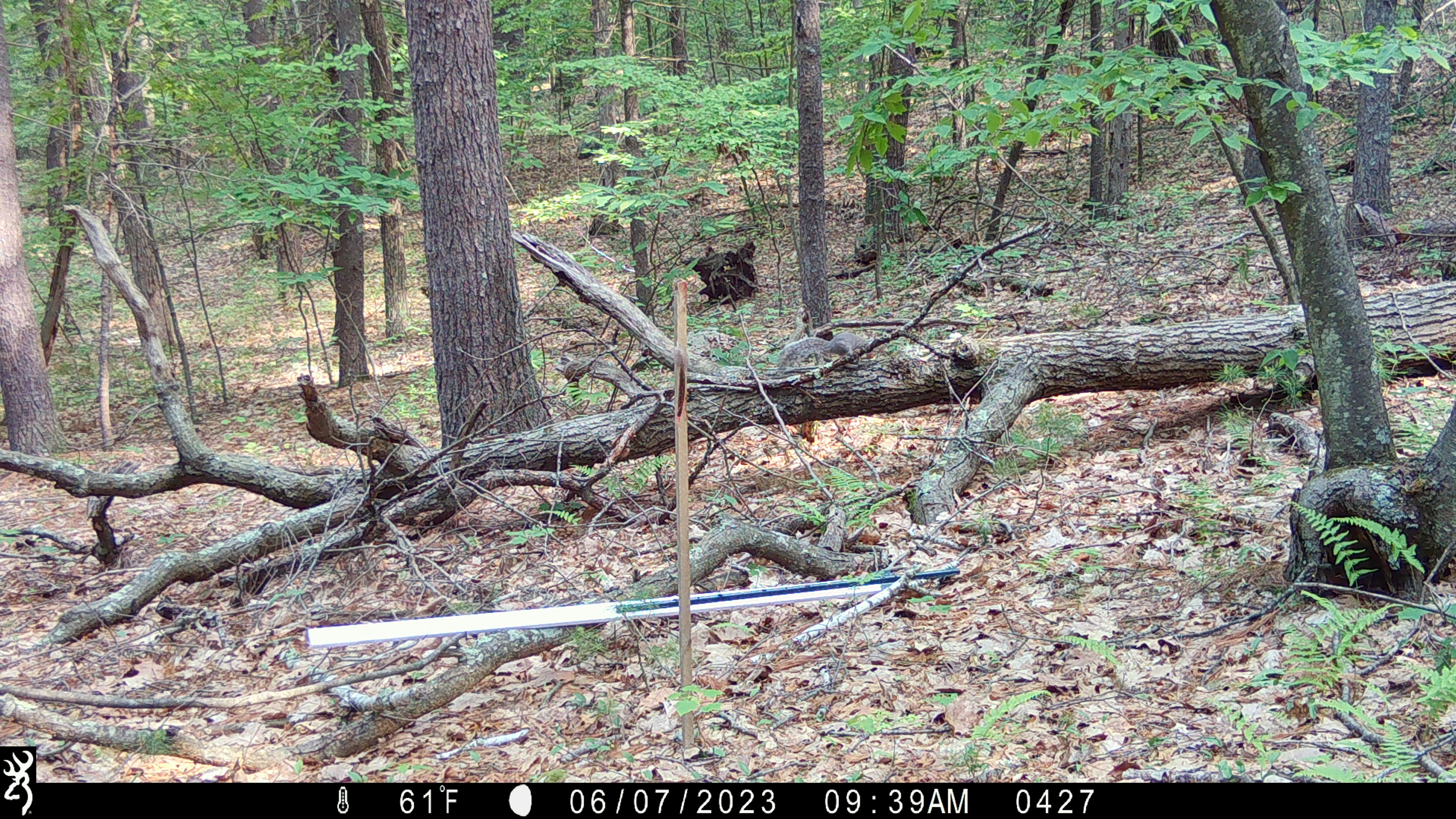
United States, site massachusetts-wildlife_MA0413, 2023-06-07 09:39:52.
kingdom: Animalia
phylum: Chordata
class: Mammalia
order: Rodentia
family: Sciuridae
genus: Sciurus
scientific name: Sciurus carolinensis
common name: gray squirrel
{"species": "gray squirrel (Sciurus carolinensis)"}